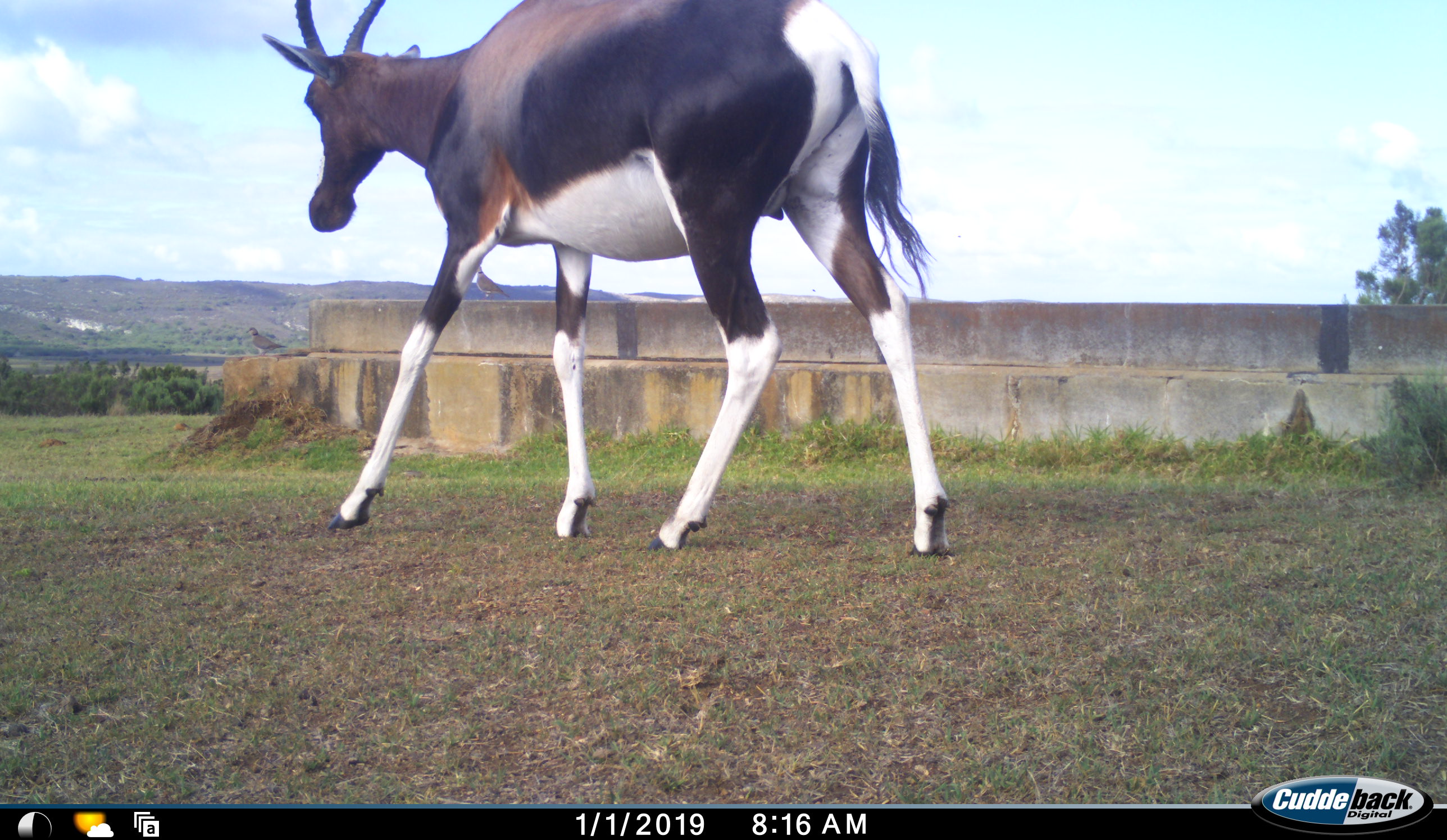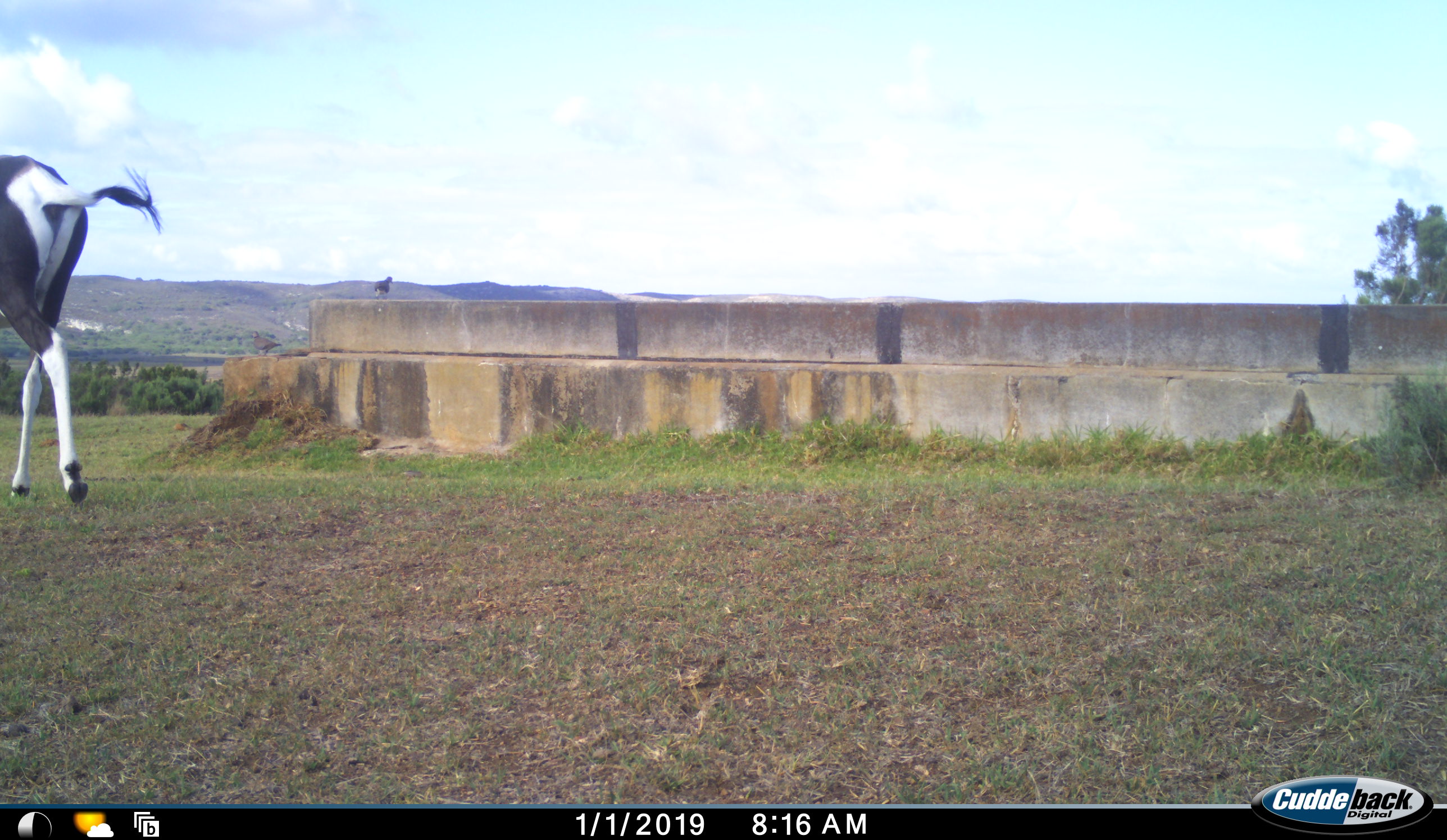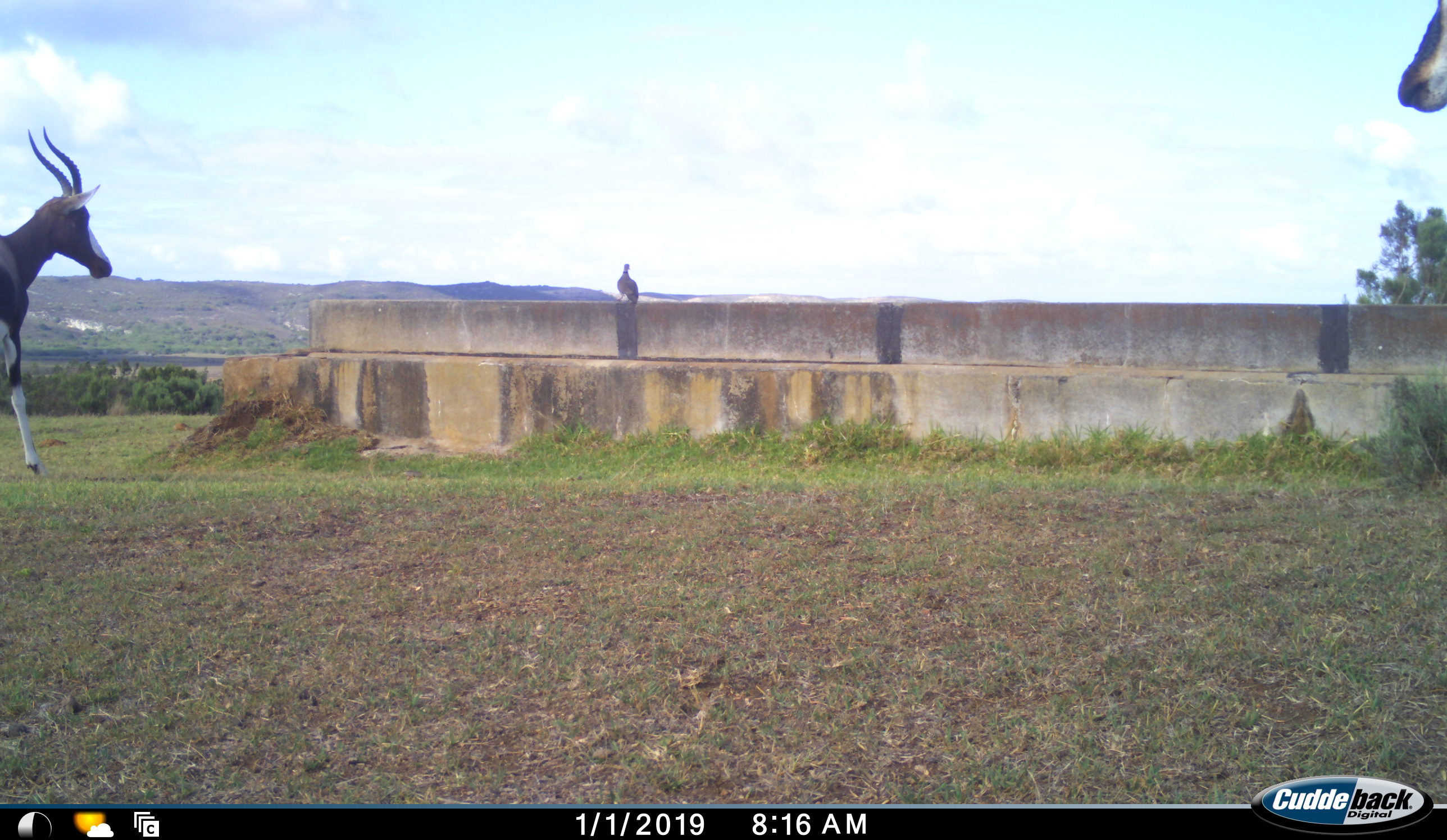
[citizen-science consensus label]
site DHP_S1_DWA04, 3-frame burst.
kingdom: Animalia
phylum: Chordata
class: Aves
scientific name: Aves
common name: bird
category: birdother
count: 1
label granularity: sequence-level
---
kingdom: Animalia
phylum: Chordata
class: Mammalia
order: Artiodactyla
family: Bovidae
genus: Damaliscus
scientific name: Damaliscus pygargus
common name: bontebok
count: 1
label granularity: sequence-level